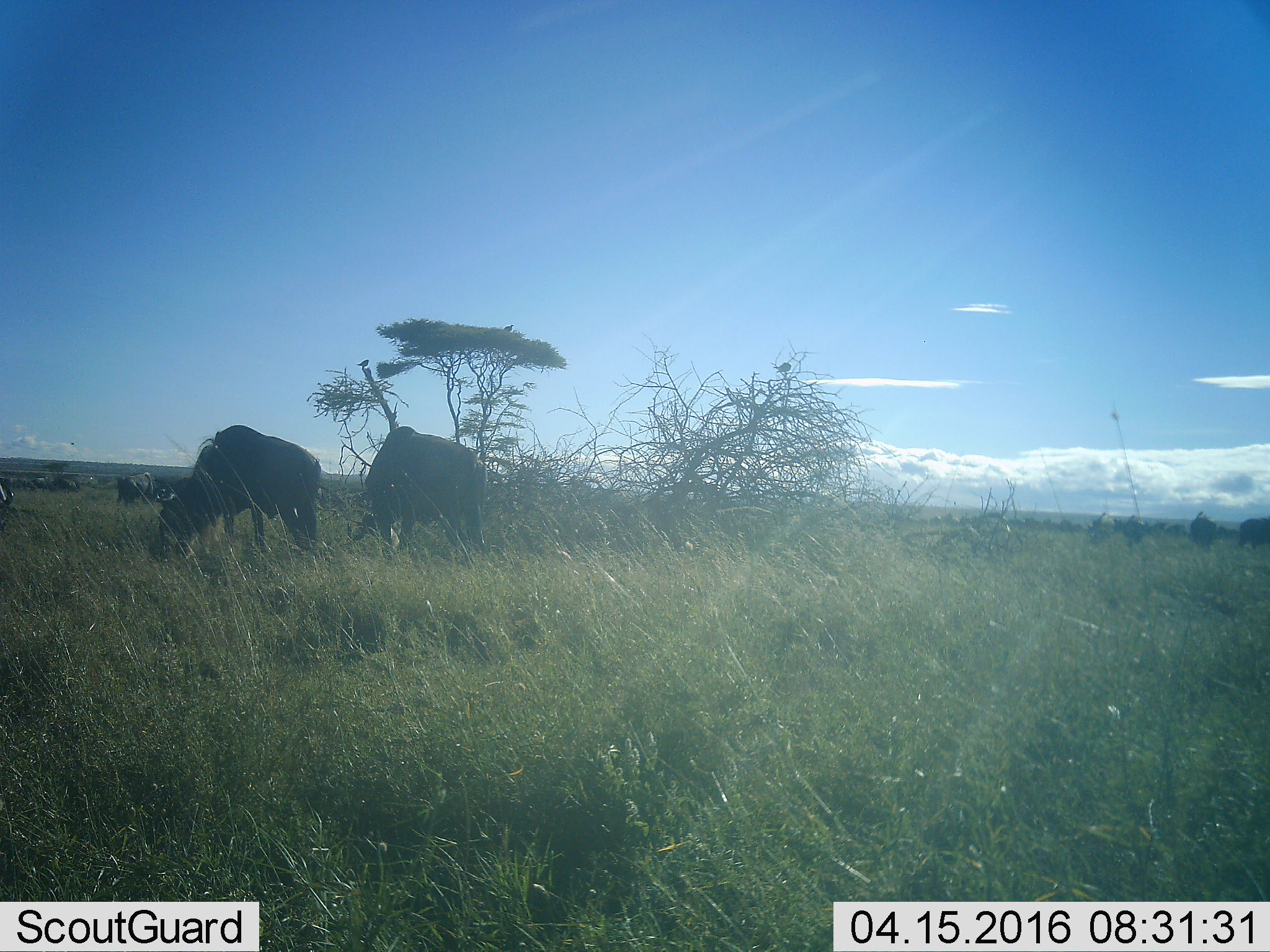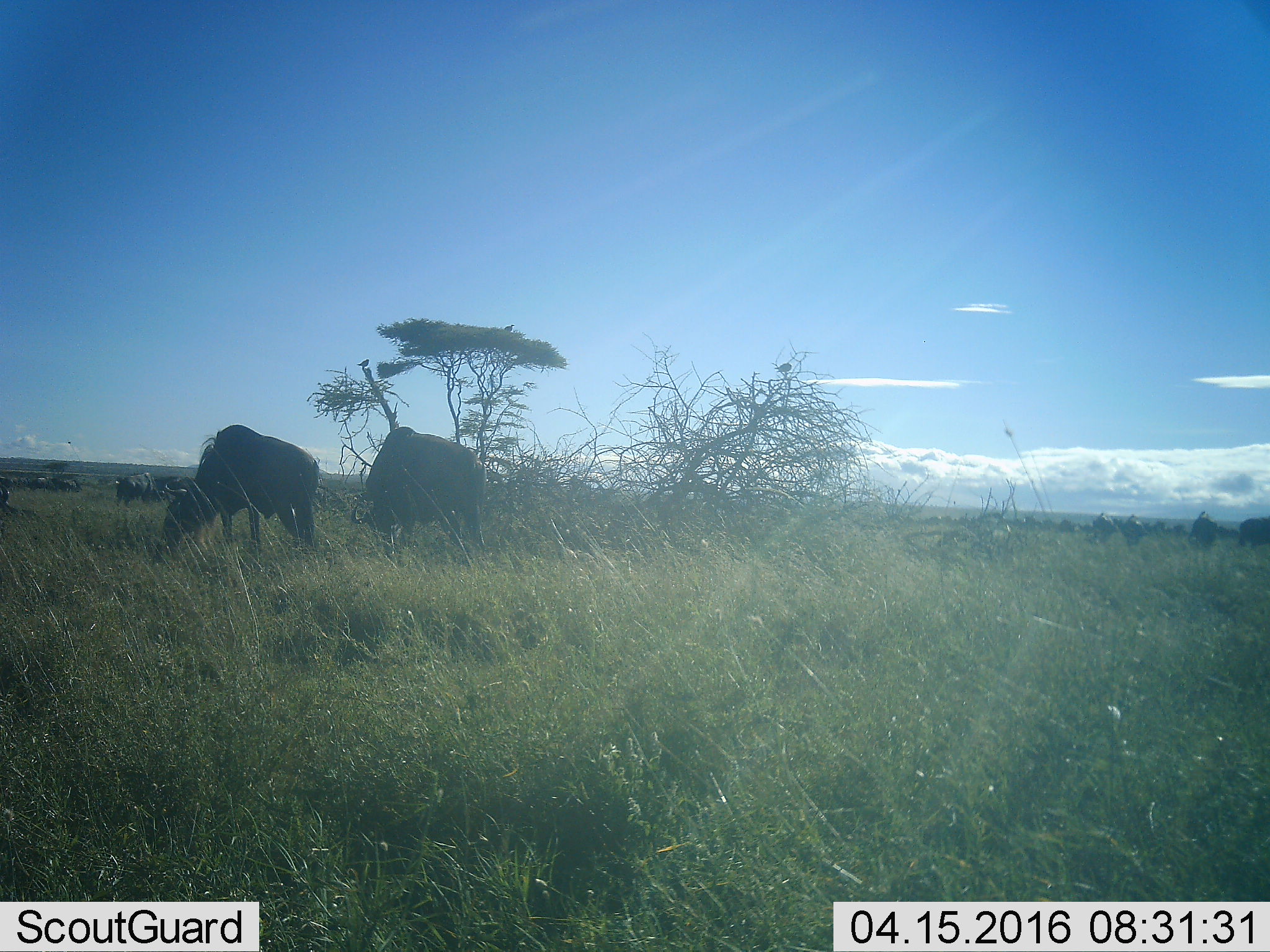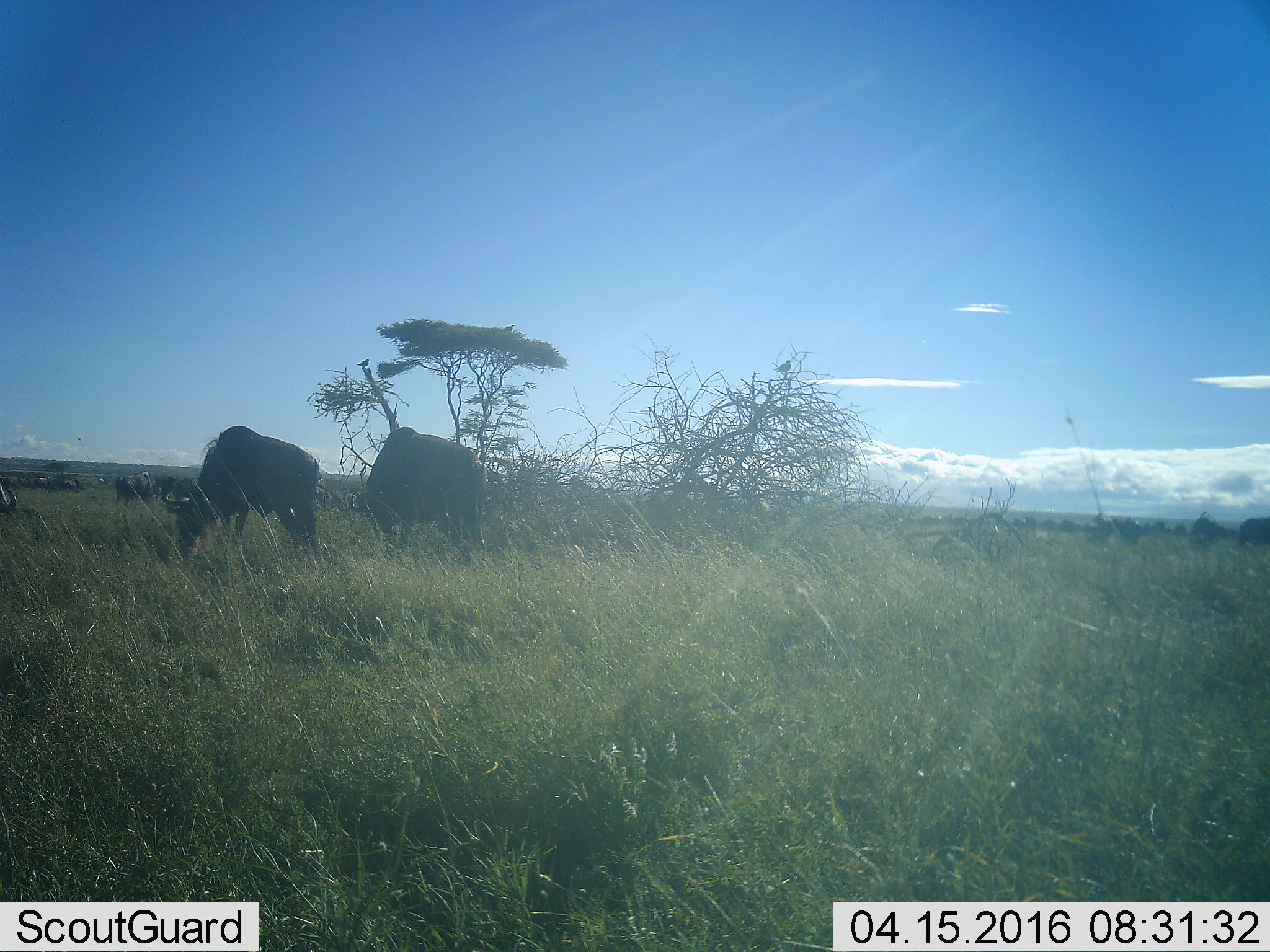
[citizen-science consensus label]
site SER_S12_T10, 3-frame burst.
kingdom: Animalia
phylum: Chordata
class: Mammalia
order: Artiodactyla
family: Bovidae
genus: Connochaetes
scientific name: Connochaetes taurinus taurinus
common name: blue wildebeest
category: wildebeestblue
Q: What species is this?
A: Wildebeestblue (blue wildebeest) (Connochaetes taurinus taurinus).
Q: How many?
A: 11-50.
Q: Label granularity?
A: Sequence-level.